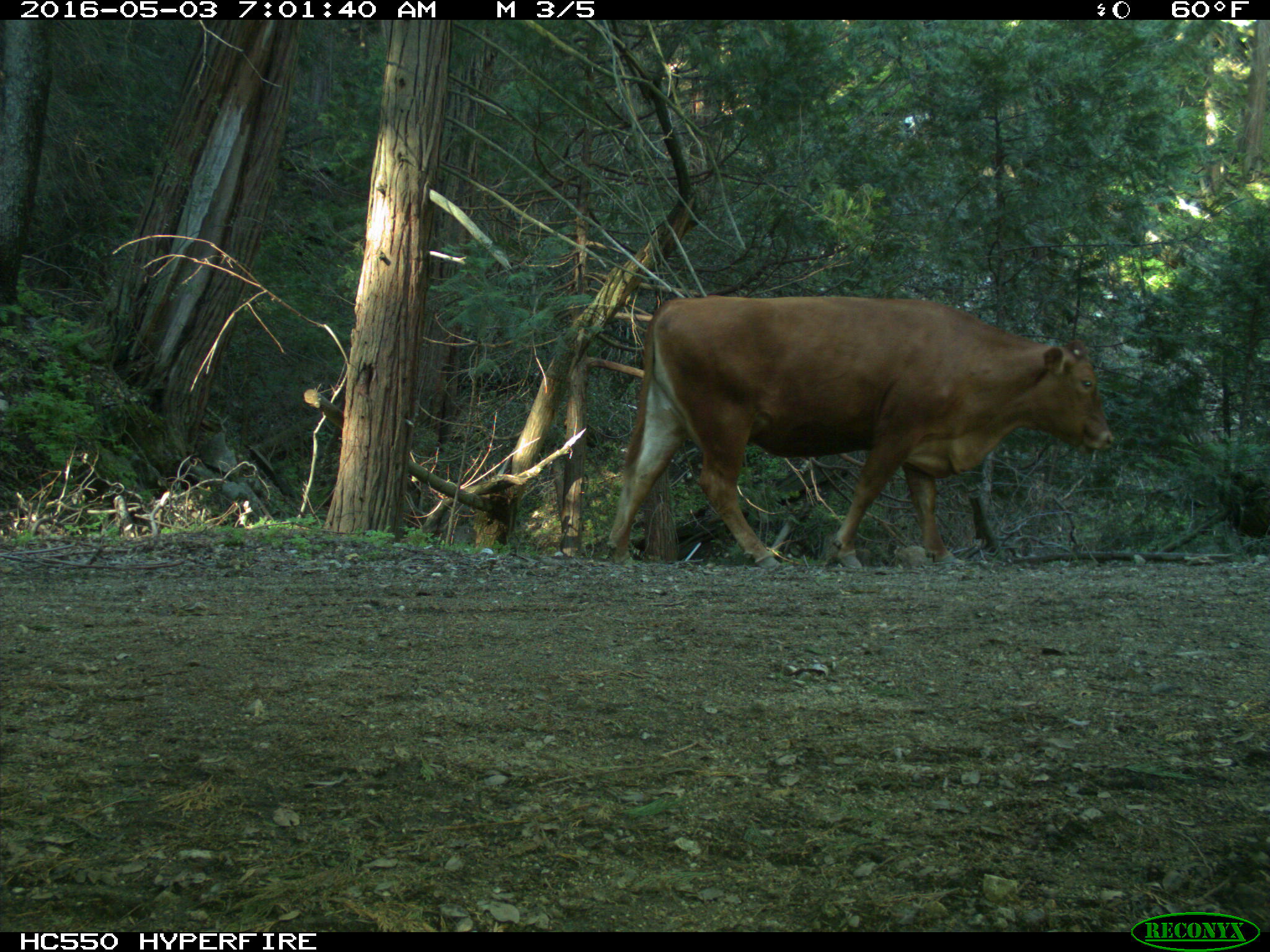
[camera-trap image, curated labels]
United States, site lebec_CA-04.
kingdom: Animalia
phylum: Chordata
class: Mammalia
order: Artiodactyla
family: Bovidae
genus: Bos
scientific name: Bos taurus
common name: domestic cow